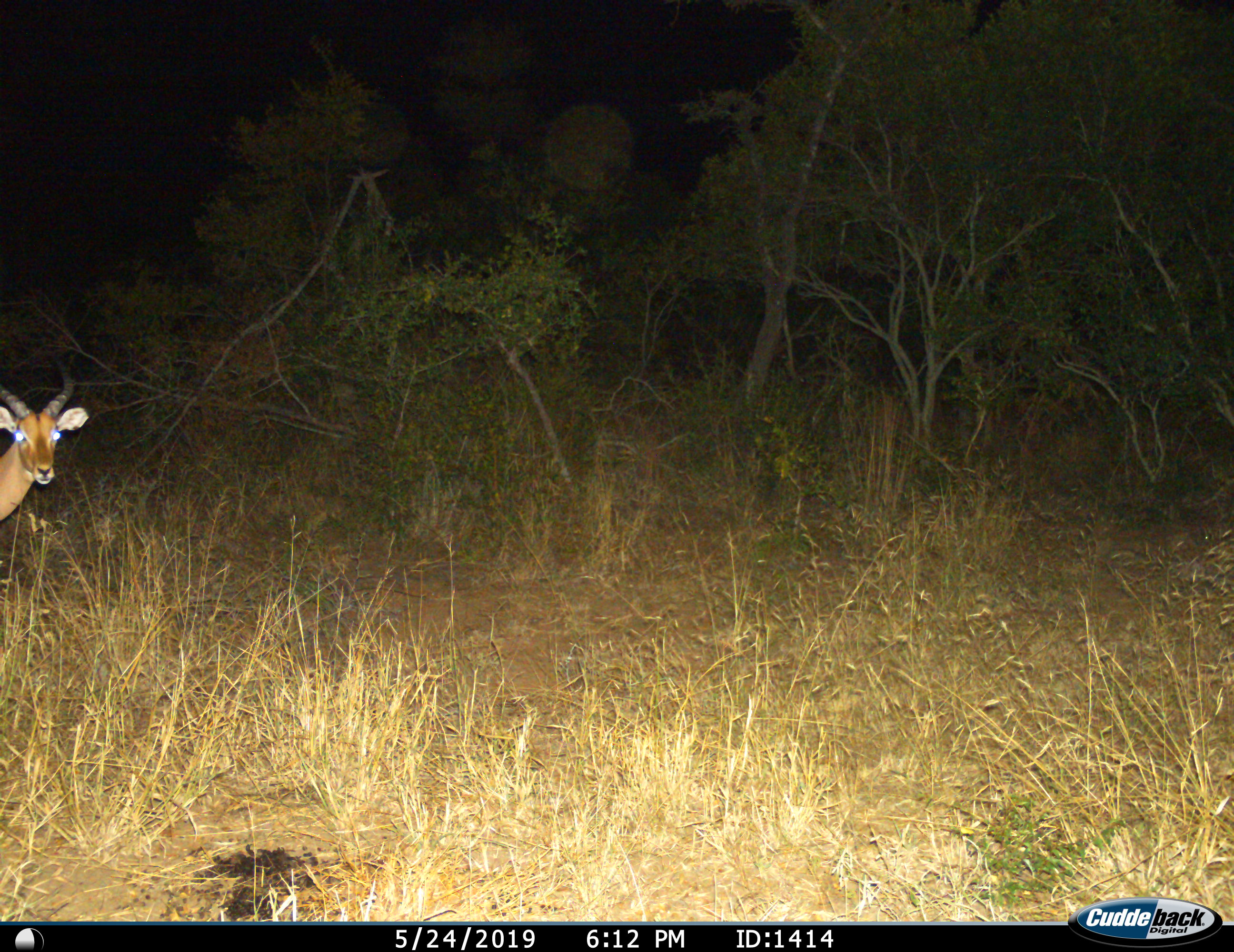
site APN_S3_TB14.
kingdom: Animalia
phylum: Chordata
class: Mammalia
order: Artiodactyla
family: Bovidae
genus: Aepyceros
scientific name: Aepyceros melampus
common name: impala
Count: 1.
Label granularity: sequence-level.